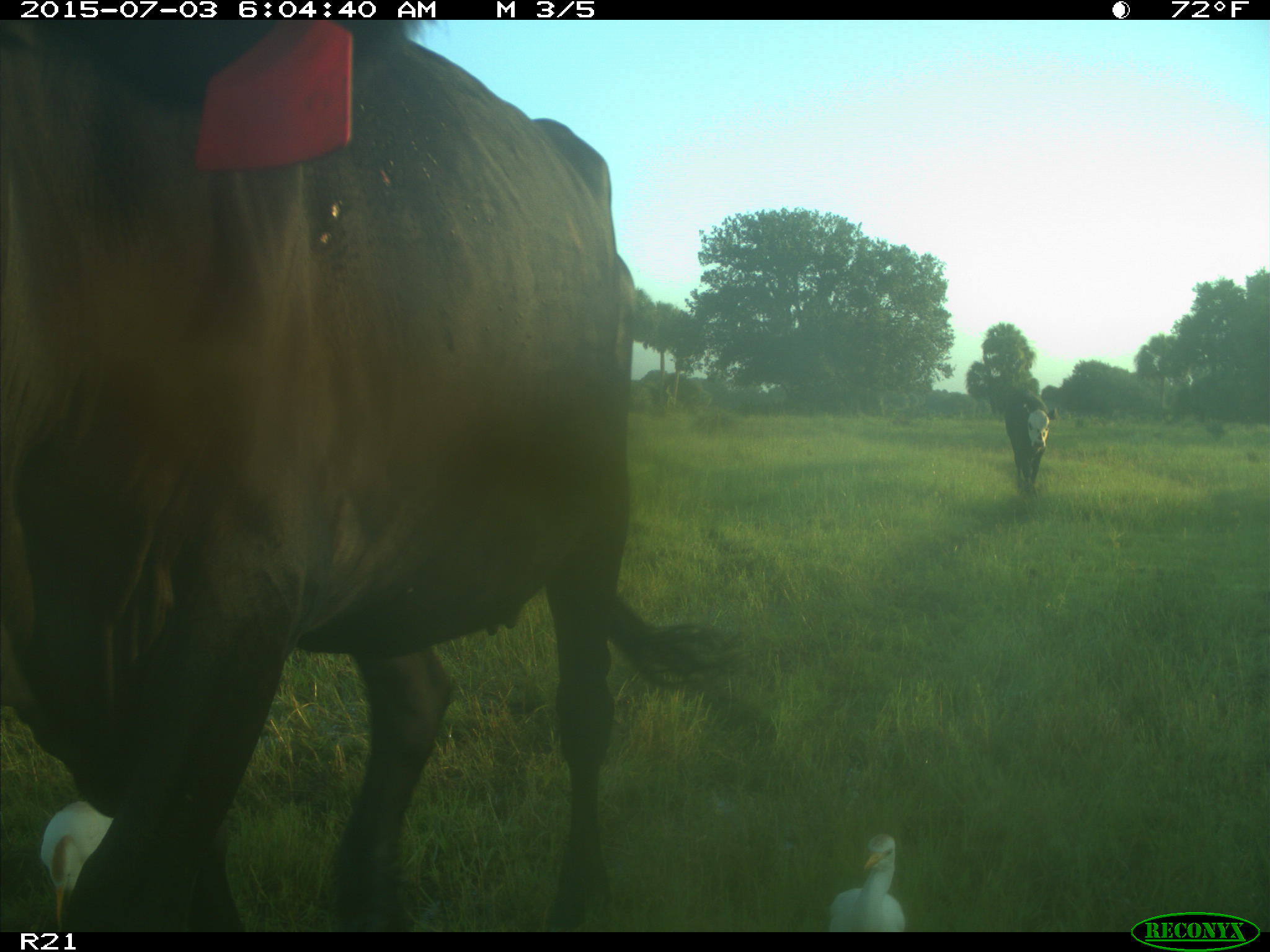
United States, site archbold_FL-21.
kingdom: Animalia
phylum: Chordata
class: Mammalia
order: Artiodactyla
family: Bovidae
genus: Bos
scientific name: Bos taurus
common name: domestic cow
Bos taurus (domestic cow).